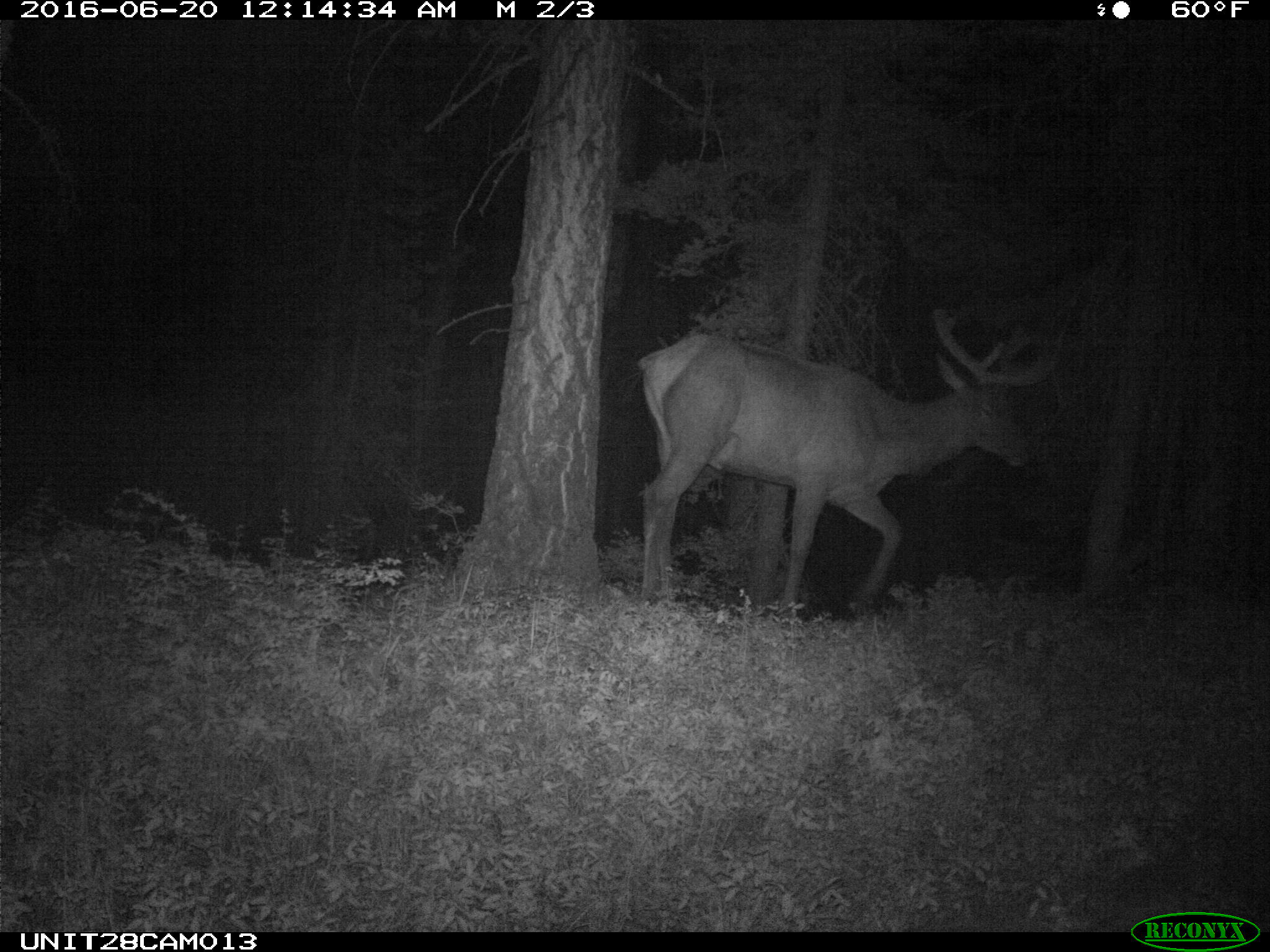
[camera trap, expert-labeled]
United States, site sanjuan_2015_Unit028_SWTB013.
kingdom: Animalia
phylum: Chordata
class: Mammalia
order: Artiodactyla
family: Cervidae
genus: Cervus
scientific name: Cervus elaphus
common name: red deer